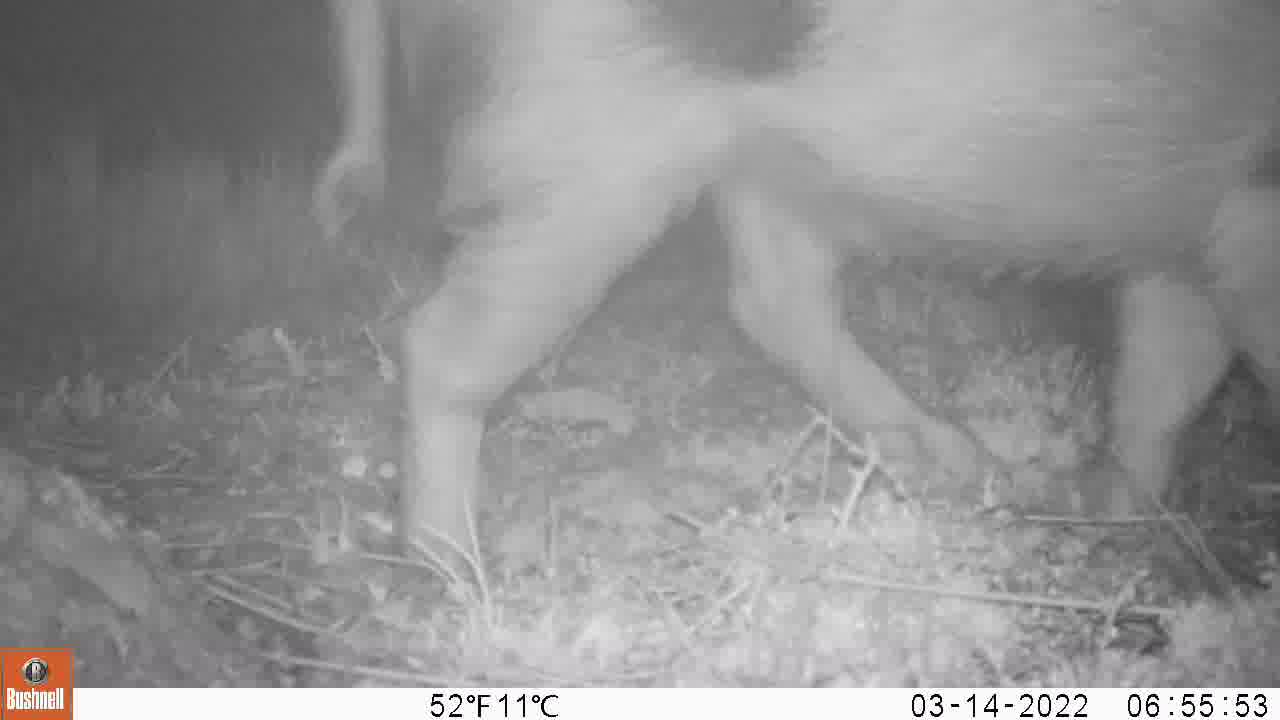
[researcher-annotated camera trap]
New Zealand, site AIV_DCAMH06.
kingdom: Animalia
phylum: Chordata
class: Mammalia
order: Artiodactyla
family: Suidae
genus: Sus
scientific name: Sus scrofa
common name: pig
Pig (Sus scrofa).